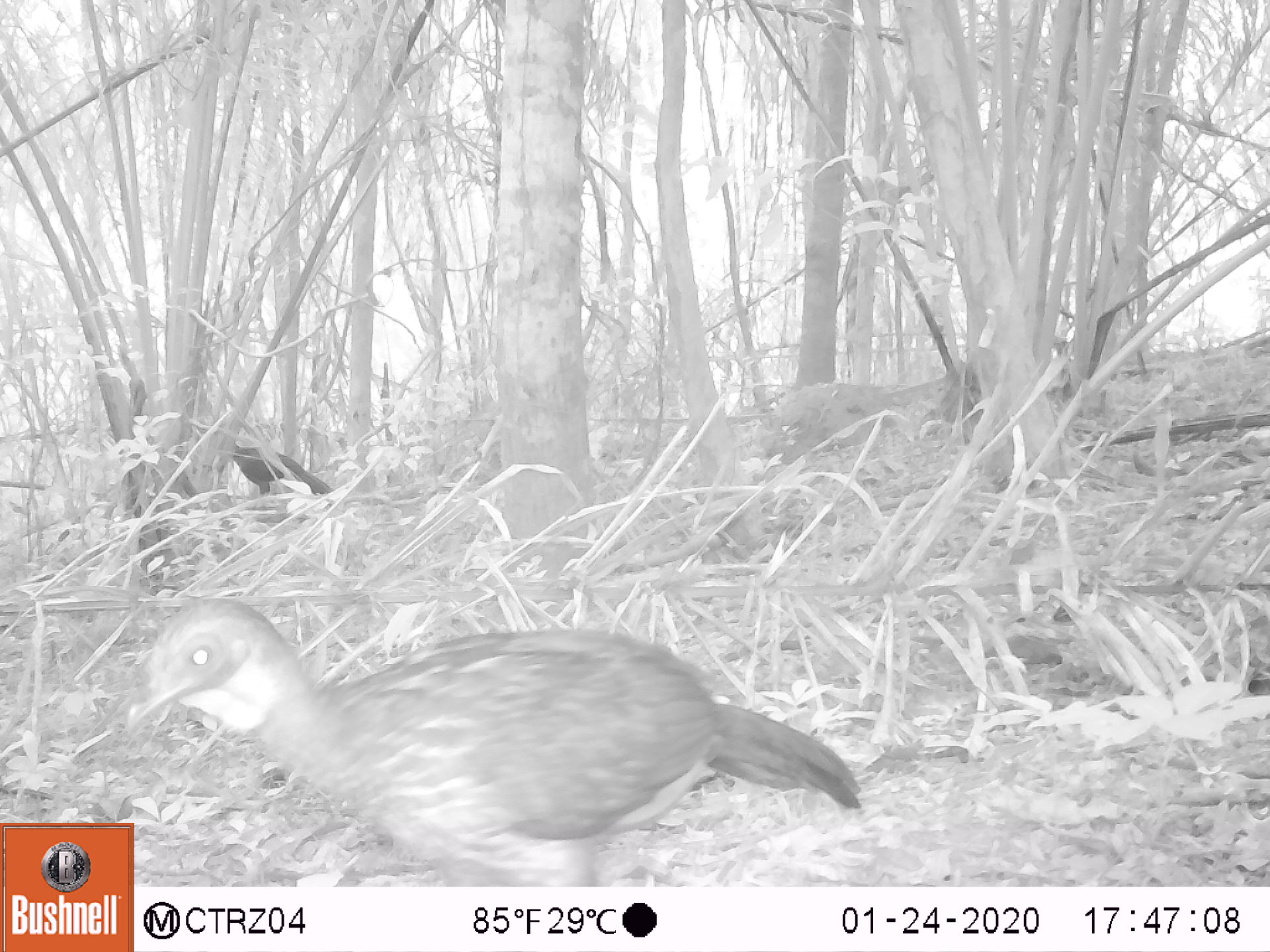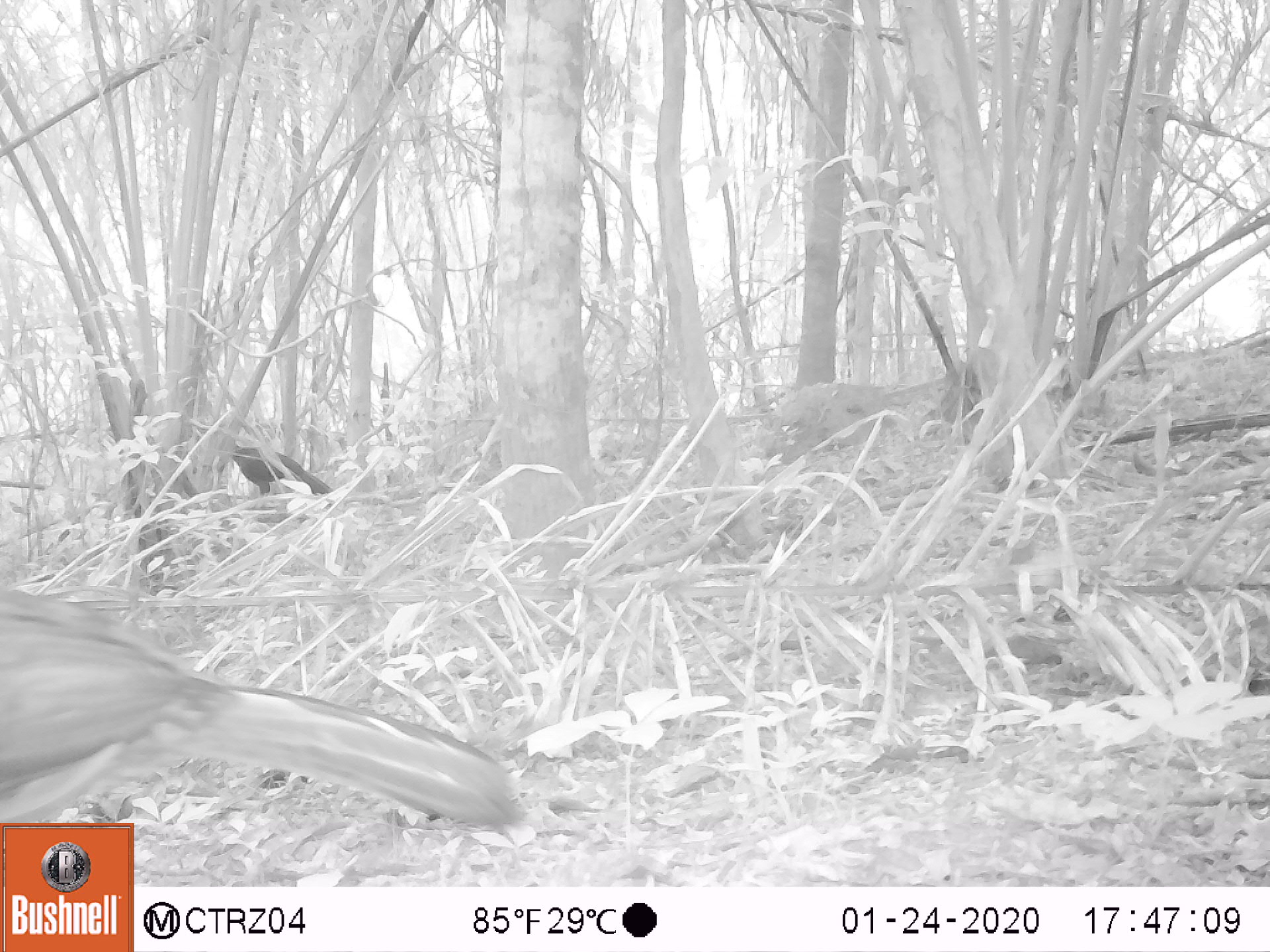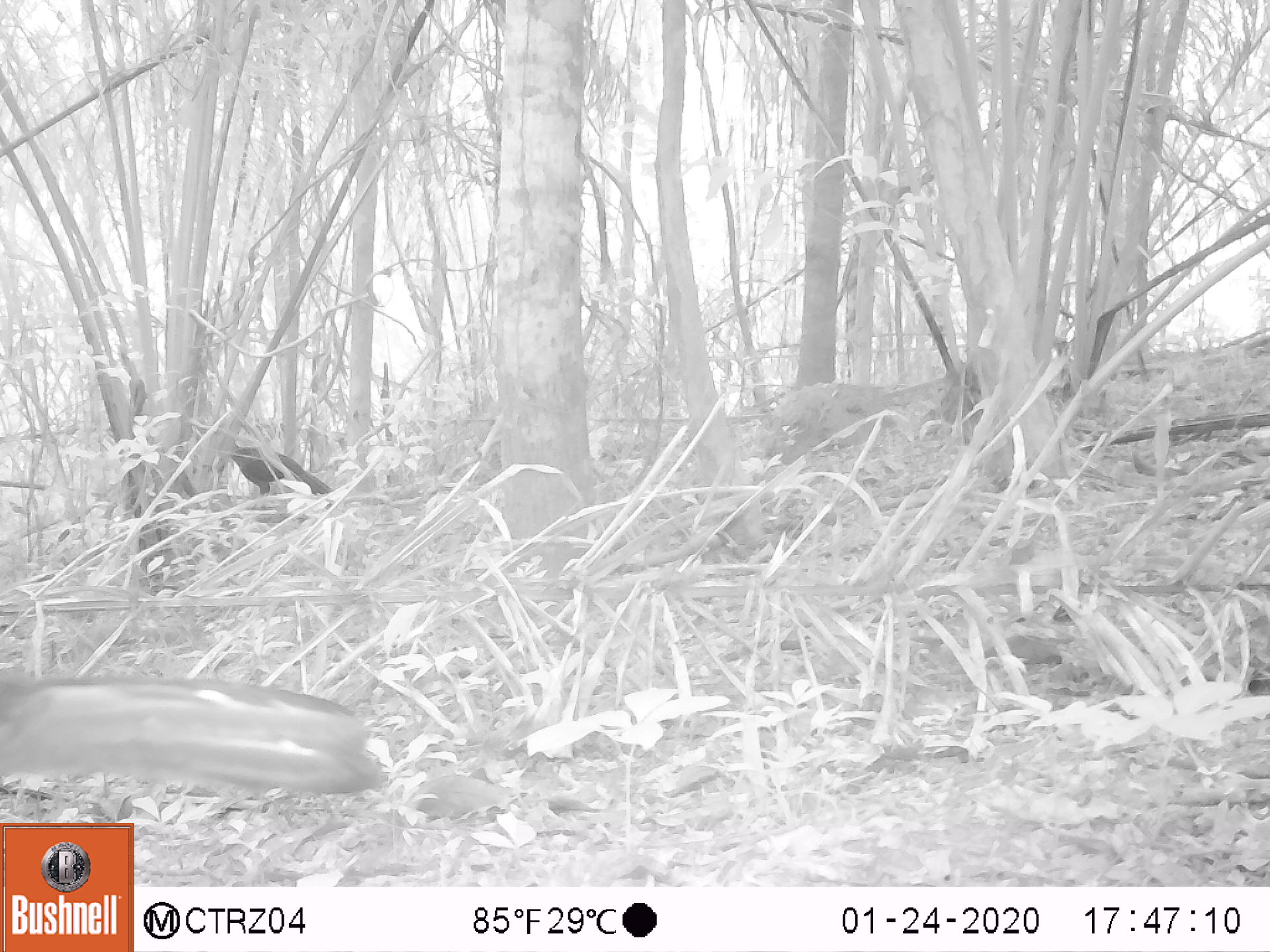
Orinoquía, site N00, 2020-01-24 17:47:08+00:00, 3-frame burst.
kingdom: Animalia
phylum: Chordata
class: Aves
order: Galliformes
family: Cracidae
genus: Penelope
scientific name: Penelope jacquacu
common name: spix's guan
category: spixs guan